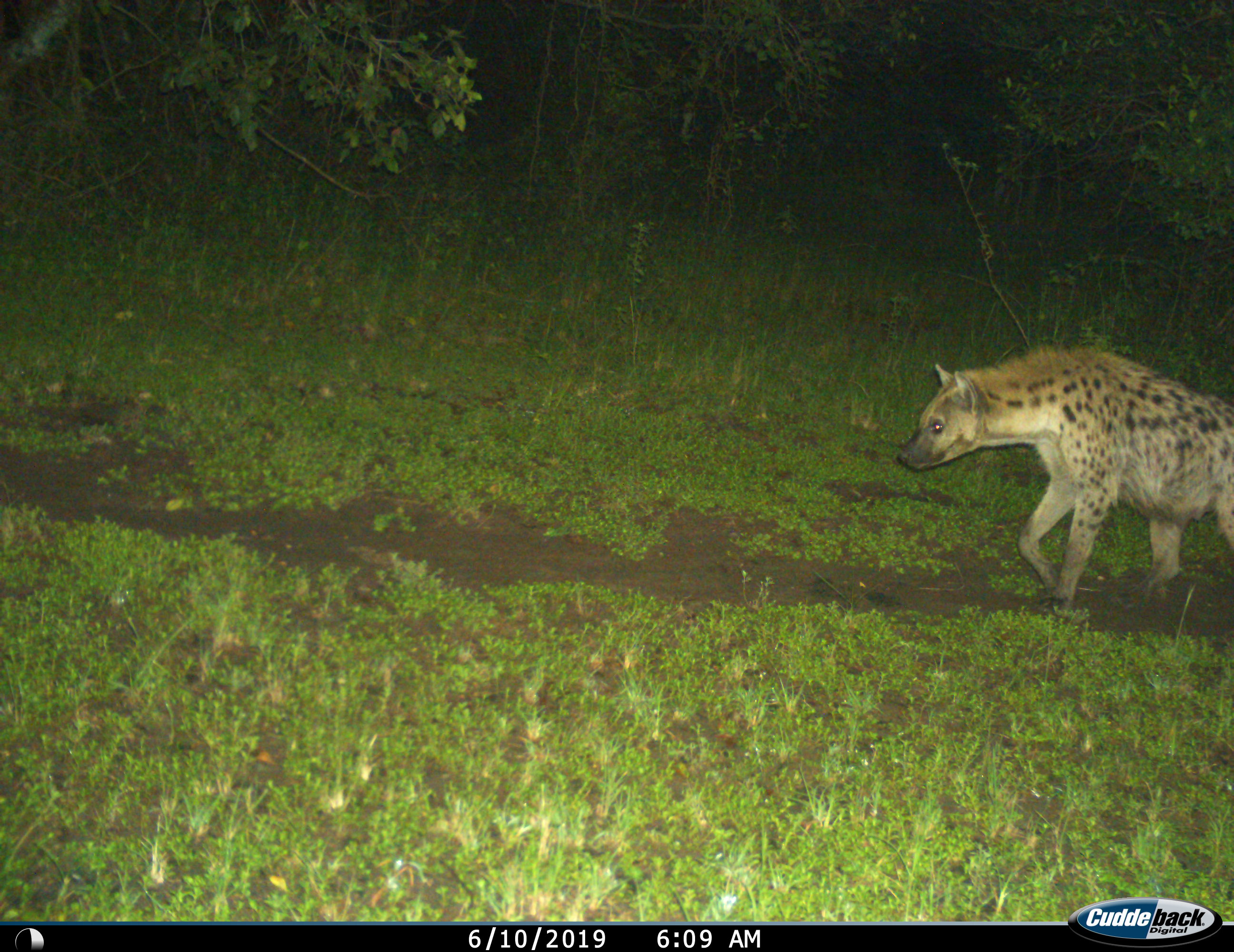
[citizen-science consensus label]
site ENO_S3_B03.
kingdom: Animalia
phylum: Chordata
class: Mammalia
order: Carnivora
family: Hyaenidae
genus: Crocuta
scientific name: Crocuta crocuta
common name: spotted hyena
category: hyenaspotted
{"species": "hyenaspotted (spotted hyena) (Crocuta crocuta)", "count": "1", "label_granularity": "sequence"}